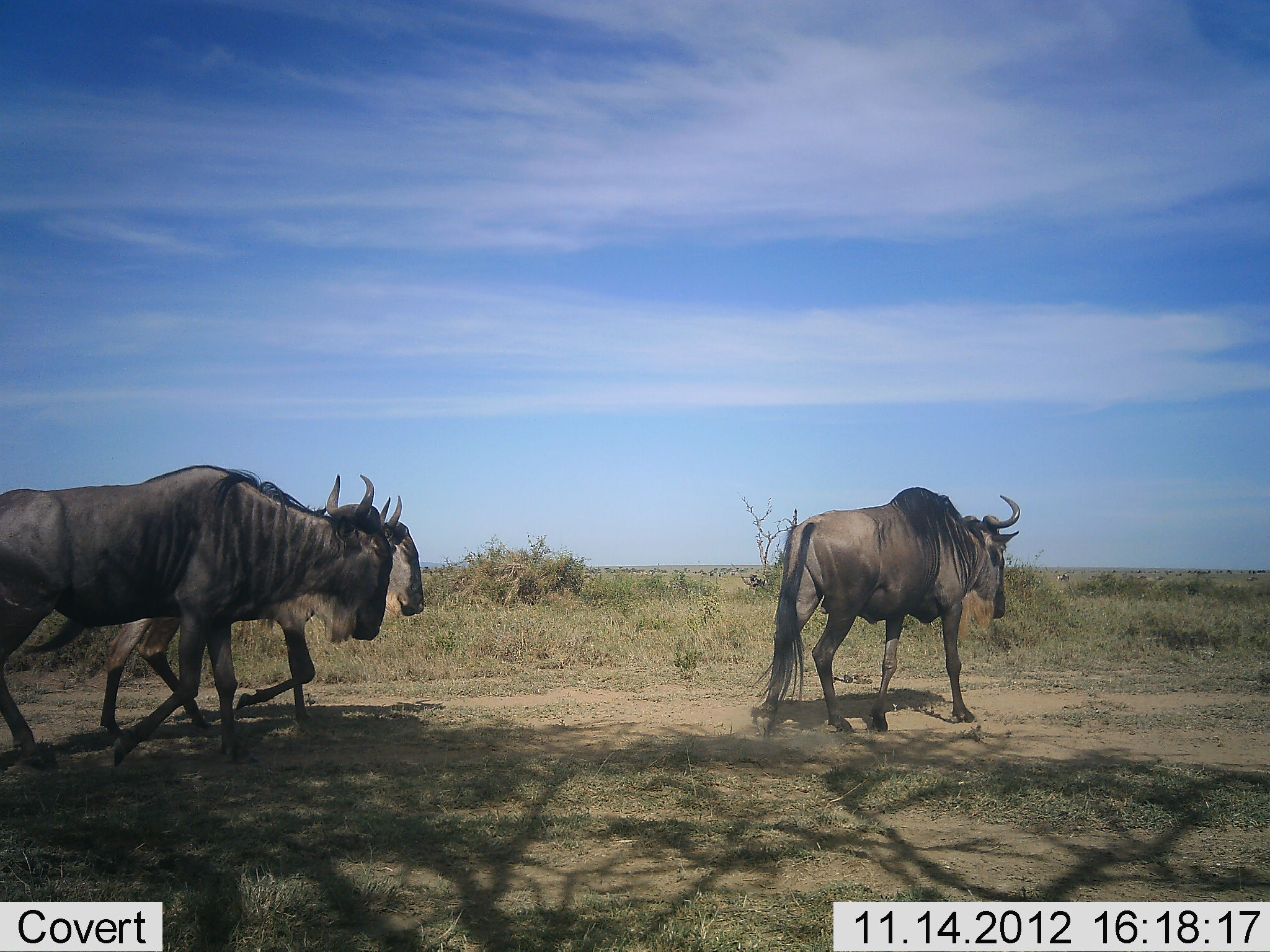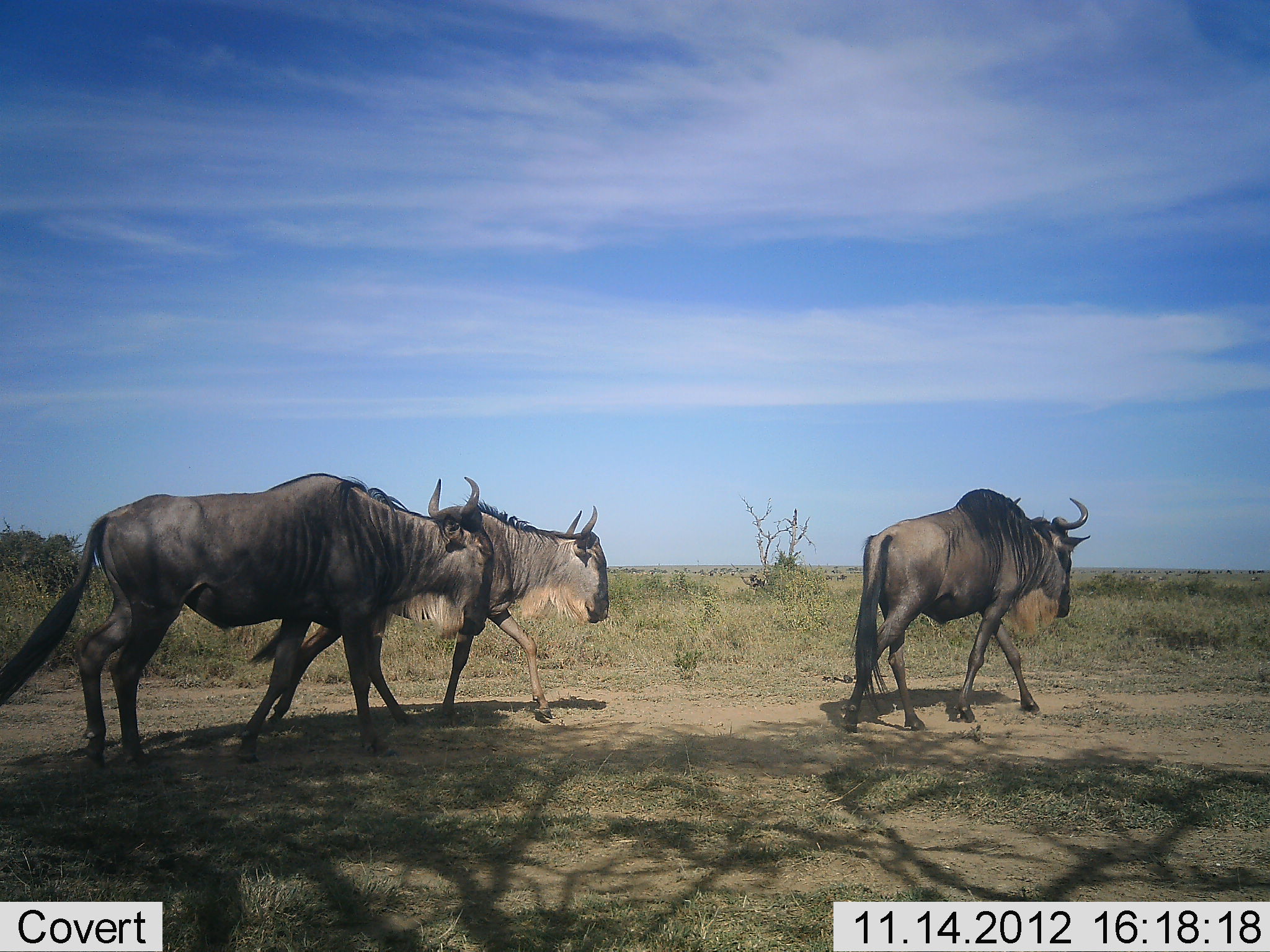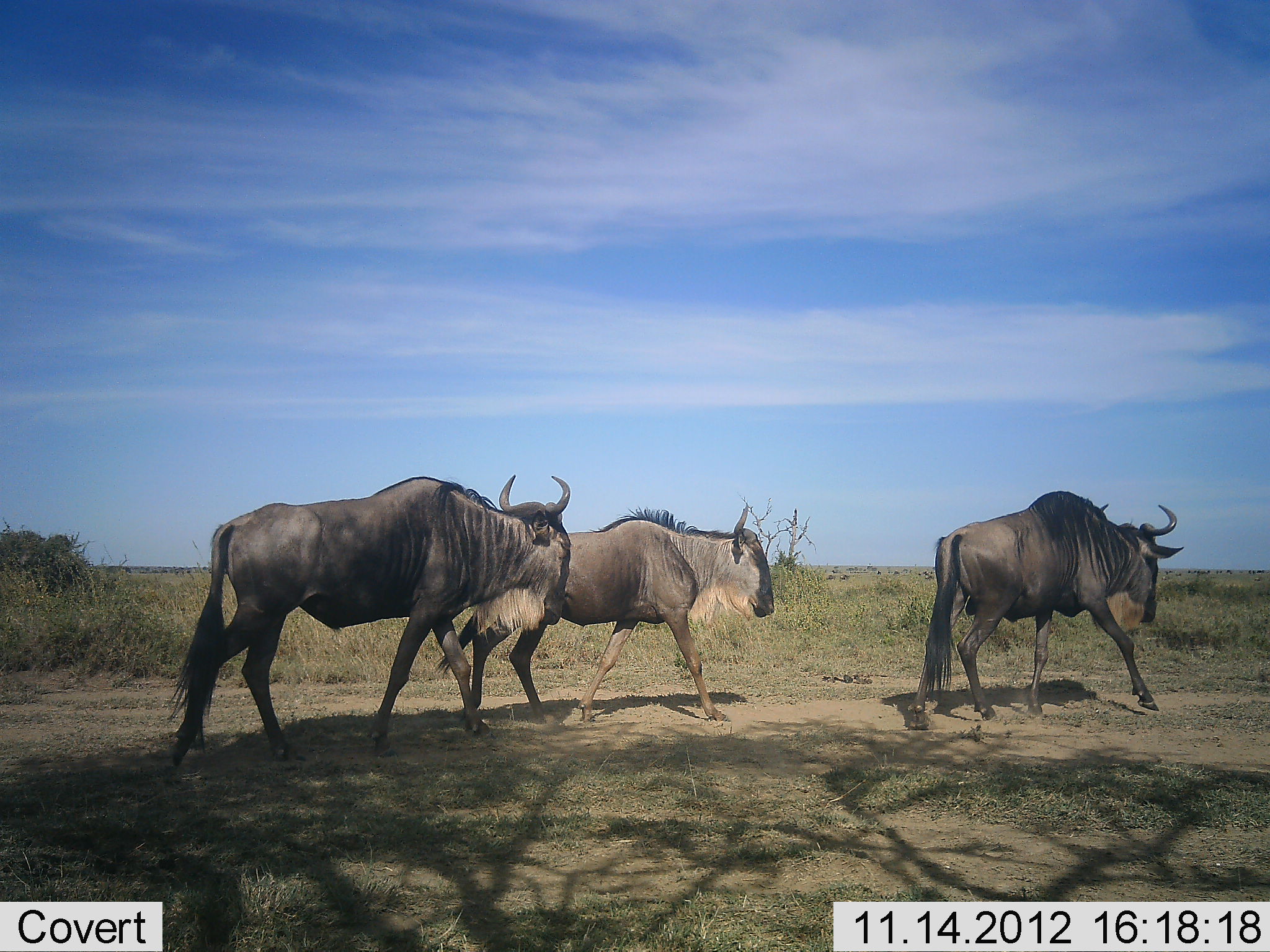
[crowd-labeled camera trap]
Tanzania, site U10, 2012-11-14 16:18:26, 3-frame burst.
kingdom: Animalia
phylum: Chordata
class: Mammalia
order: Artiodactyla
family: Bovidae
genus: Connochaetes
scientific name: Connochaetes taurinus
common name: blue wildebeest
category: wildebeest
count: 3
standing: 0%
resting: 0%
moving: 100%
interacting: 0%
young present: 0%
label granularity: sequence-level